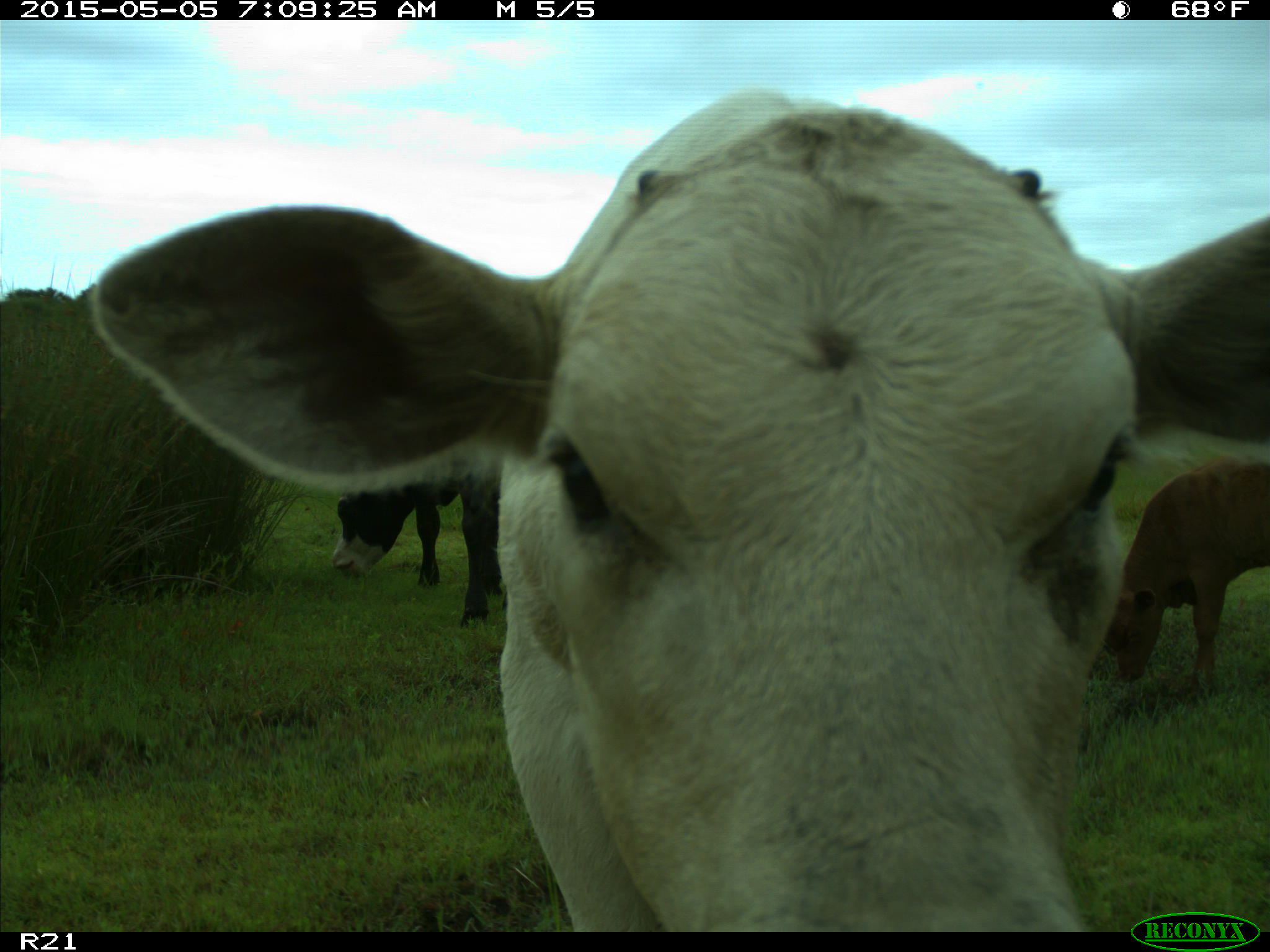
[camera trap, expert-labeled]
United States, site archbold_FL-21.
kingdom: Animalia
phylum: Chordata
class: Mammalia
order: Artiodactyla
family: Bovidae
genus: Bos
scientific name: Bos taurus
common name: domestic cow